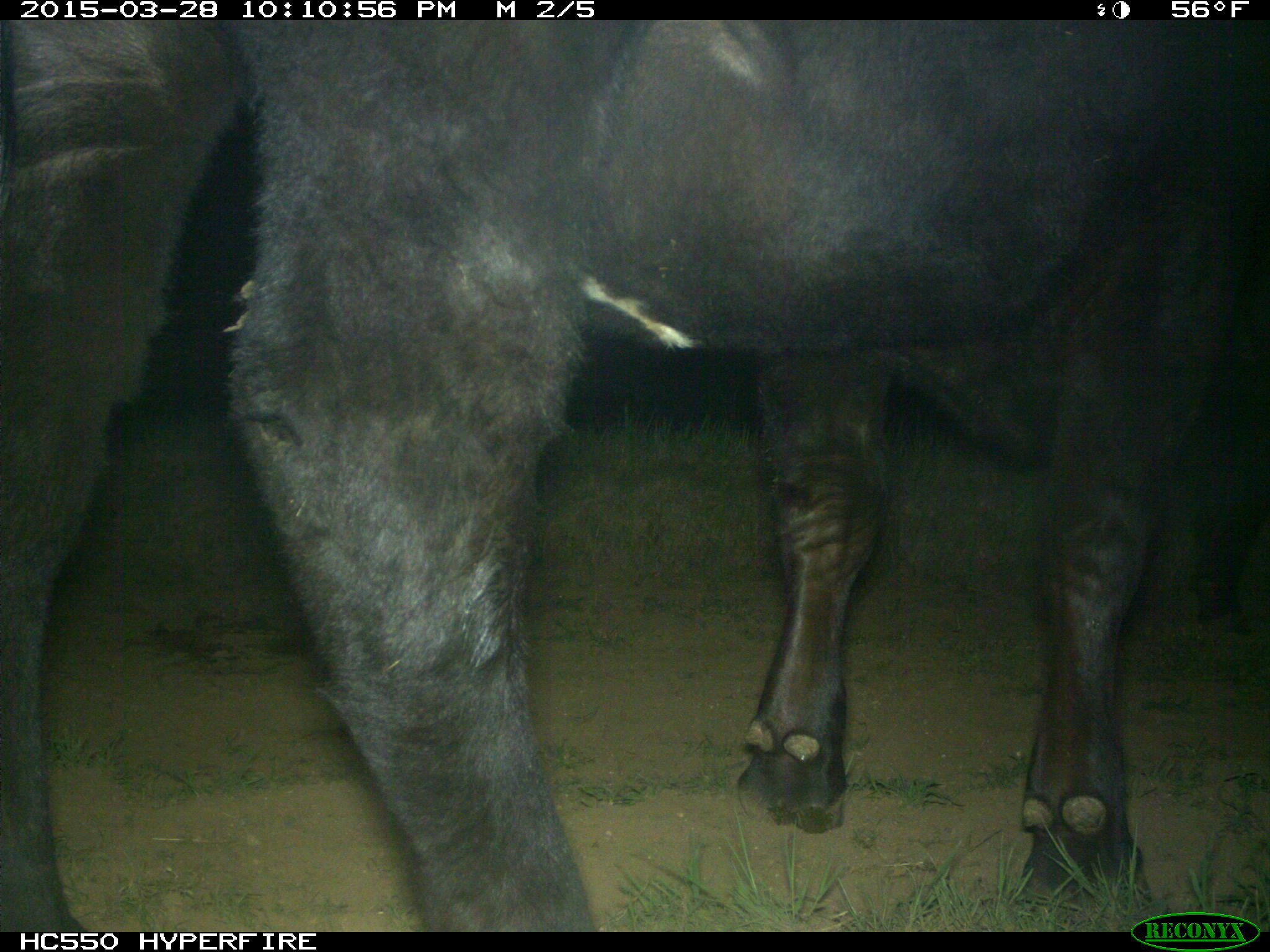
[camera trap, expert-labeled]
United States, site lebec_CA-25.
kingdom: Animalia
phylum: Chordata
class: Mammalia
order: Artiodactyla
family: Bovidae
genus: Bos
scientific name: Bos taurus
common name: domestic cow